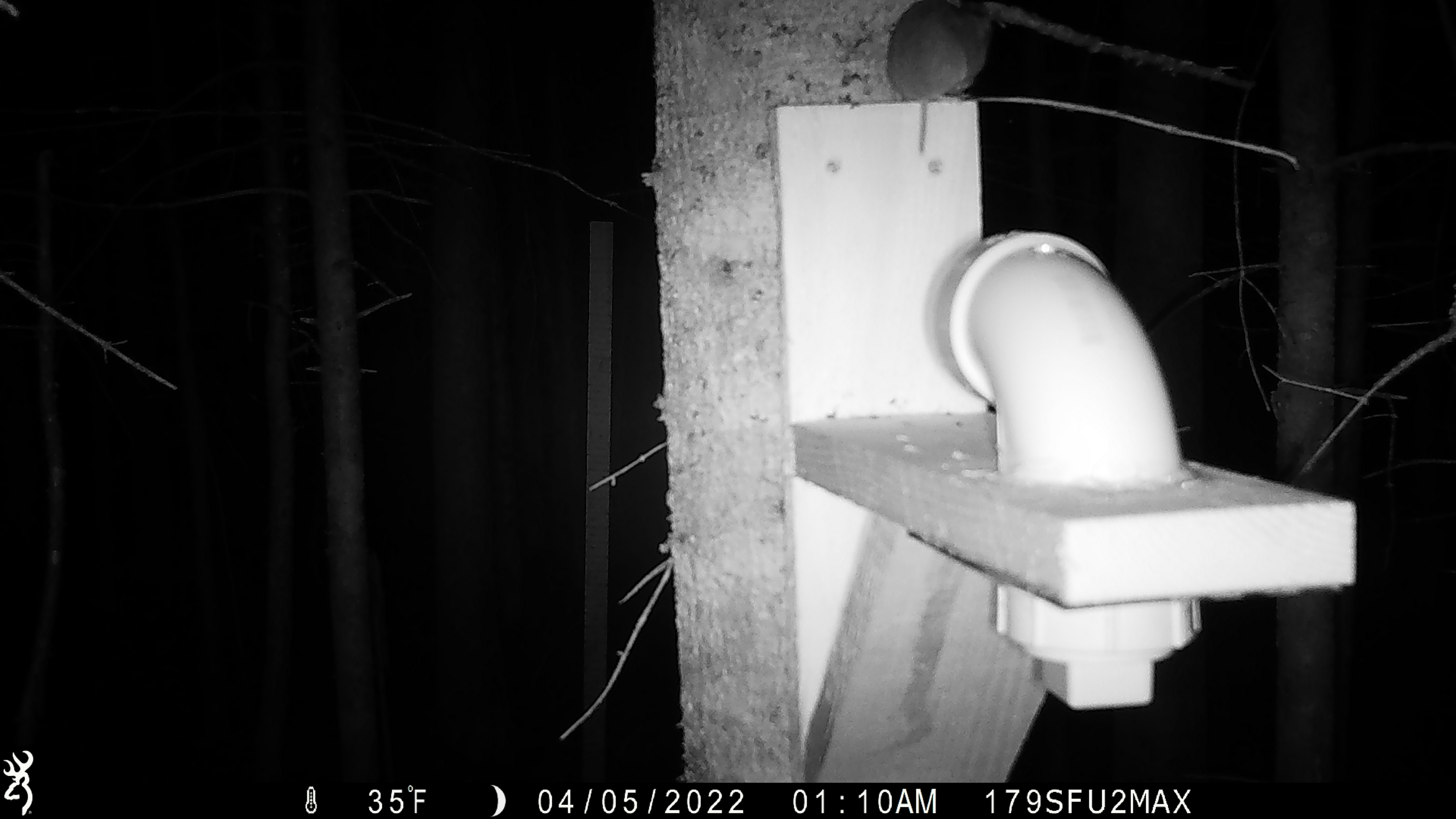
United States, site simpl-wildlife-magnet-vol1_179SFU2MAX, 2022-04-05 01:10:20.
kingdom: Animalia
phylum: Chordata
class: Mammalia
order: Rodentia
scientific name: Rodentia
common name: mouse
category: mouse sp.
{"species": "mouse sp. (mouse) (Rodentia)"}